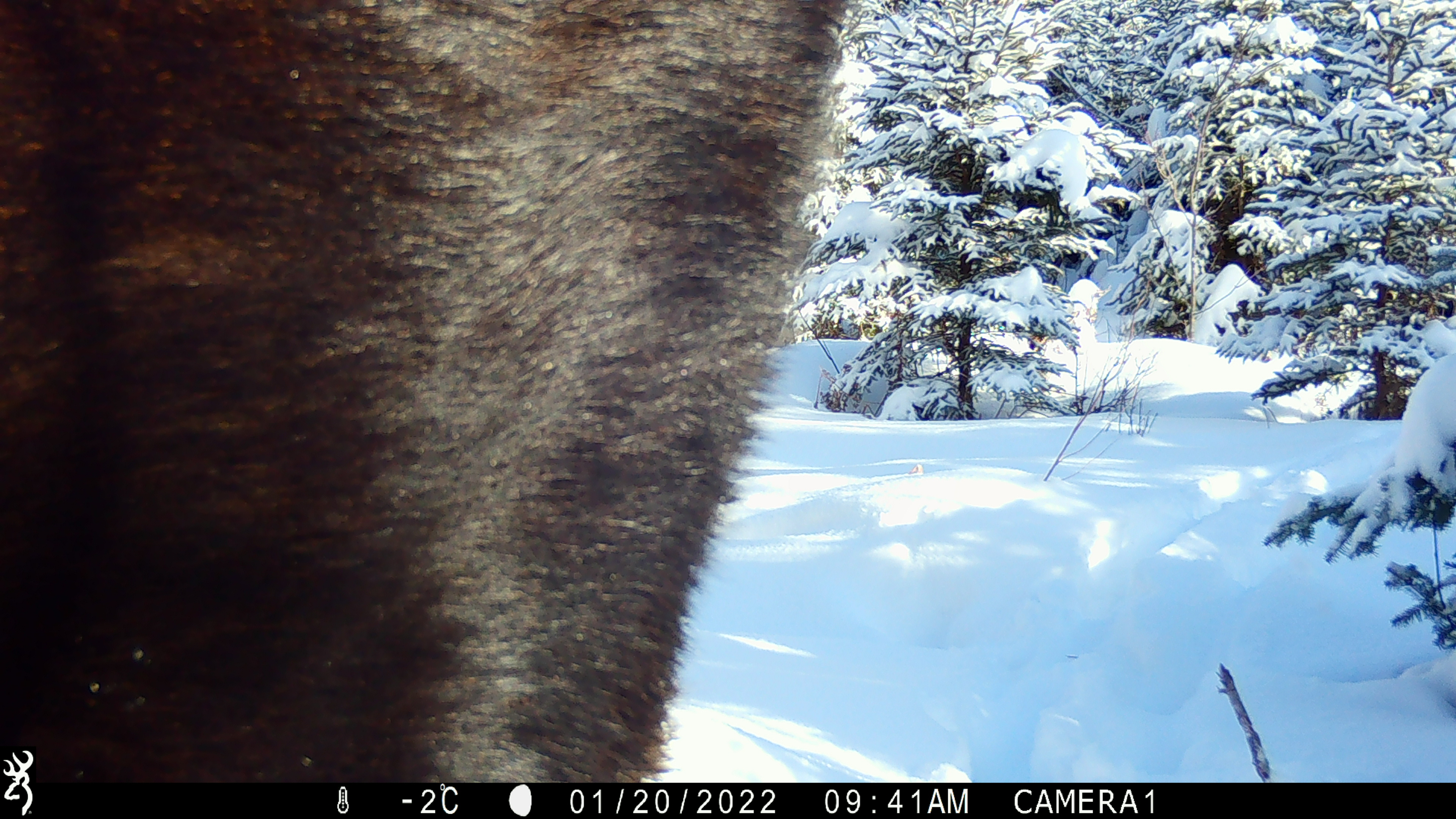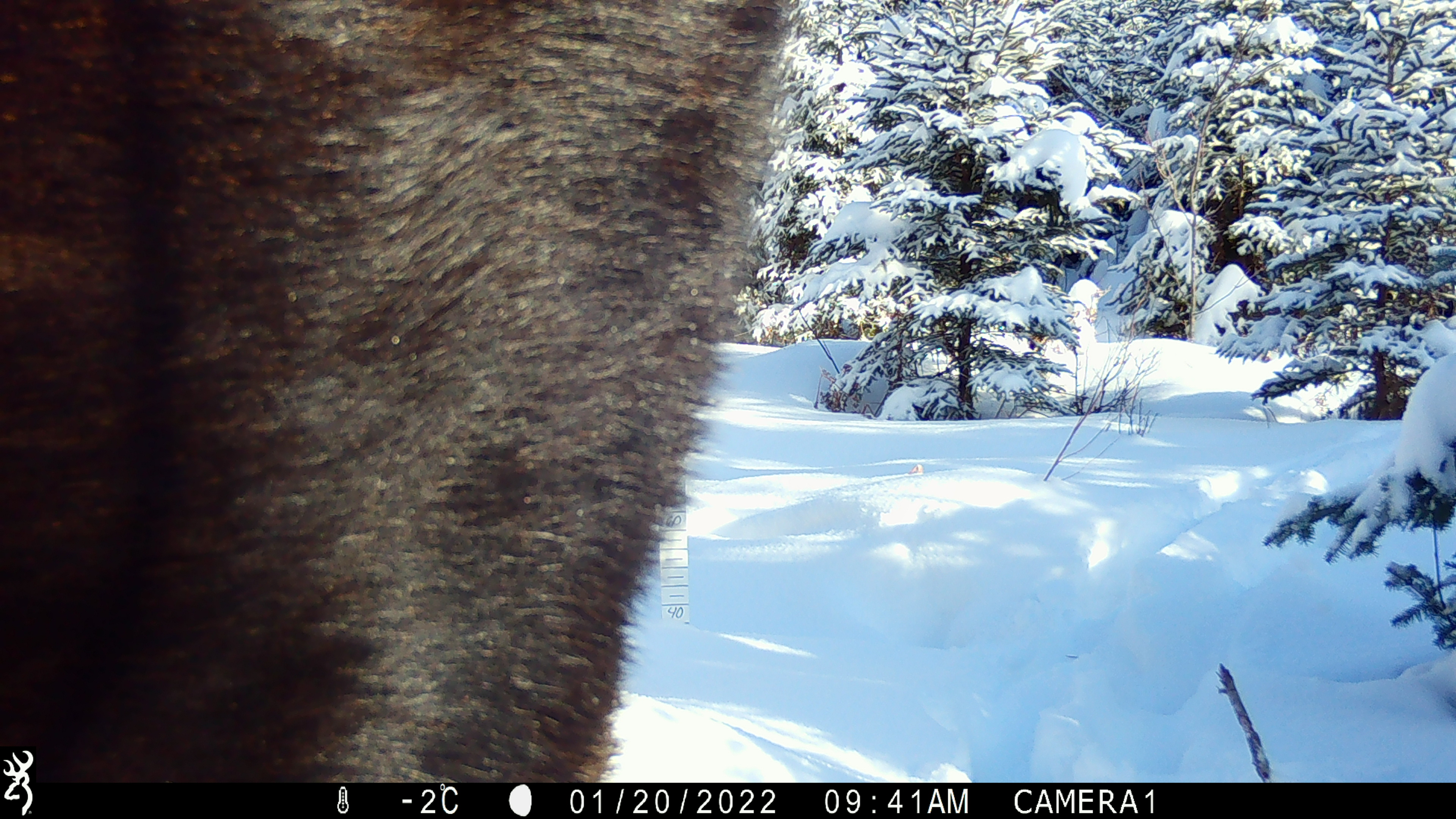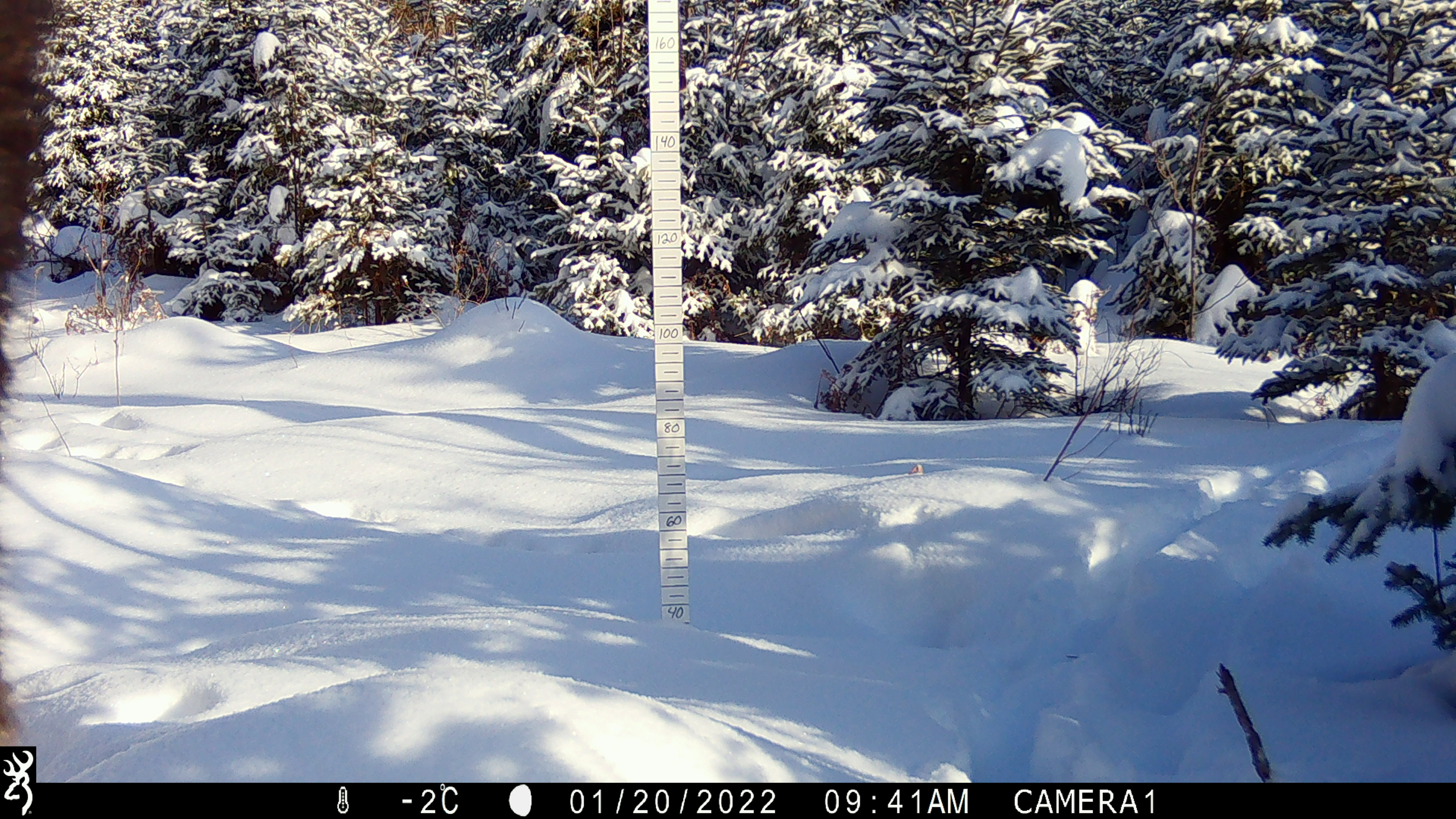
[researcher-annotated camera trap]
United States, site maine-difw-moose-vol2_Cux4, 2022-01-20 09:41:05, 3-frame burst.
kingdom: Animalia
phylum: Chordata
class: Mammalia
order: Artiodactyla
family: Cervidae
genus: Alces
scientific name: Alces alces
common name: moose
Moose (Alces alces).